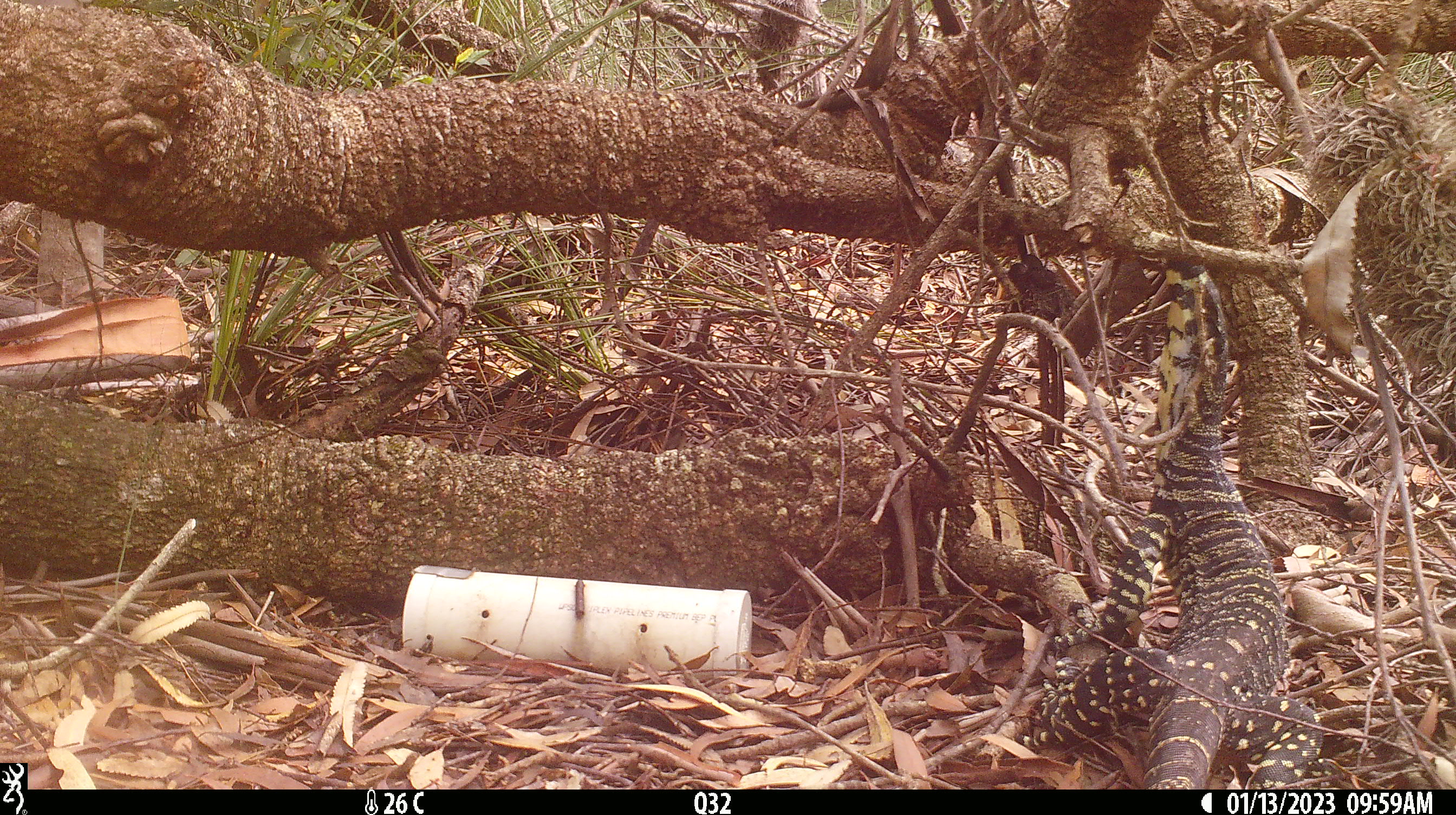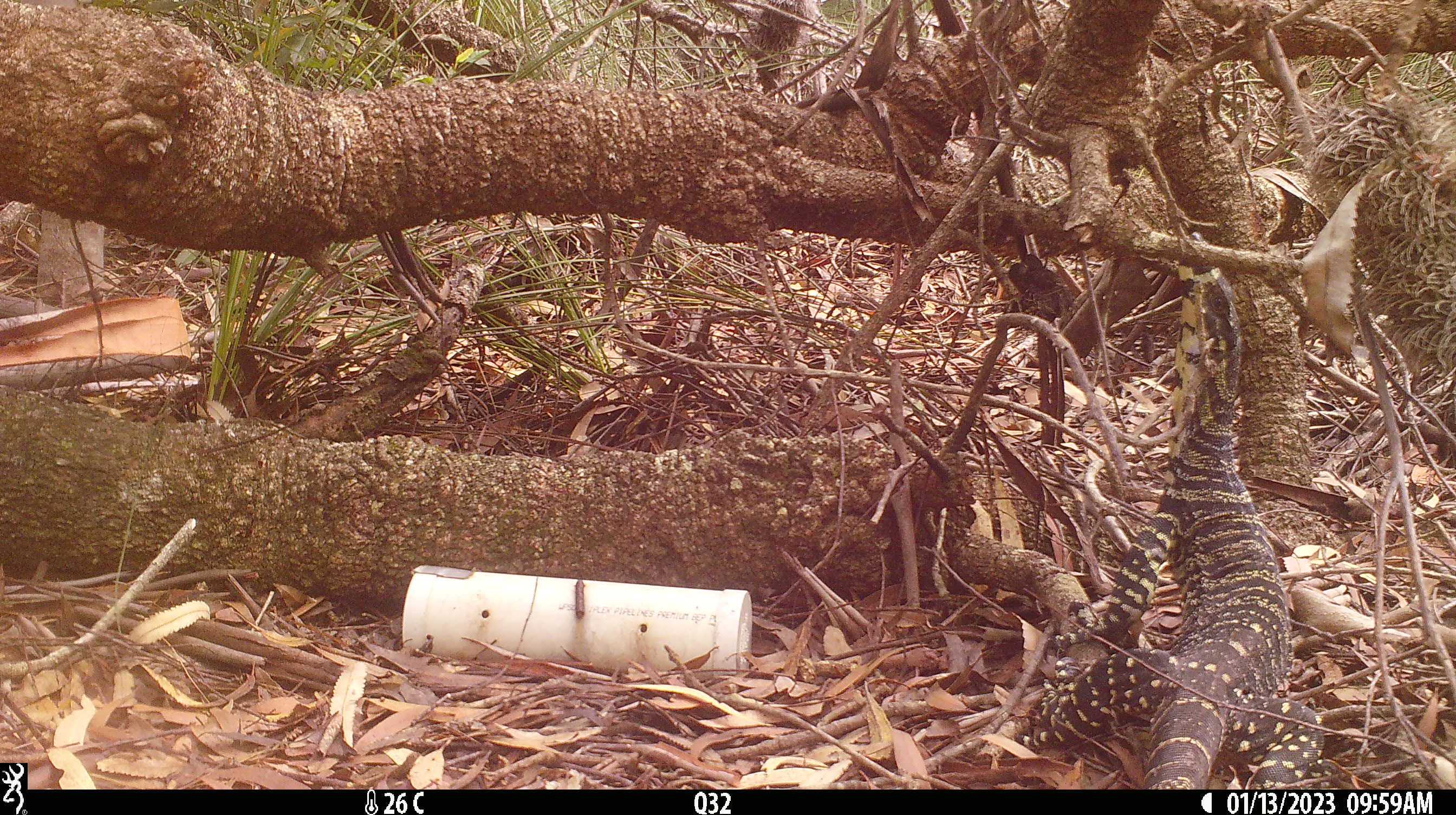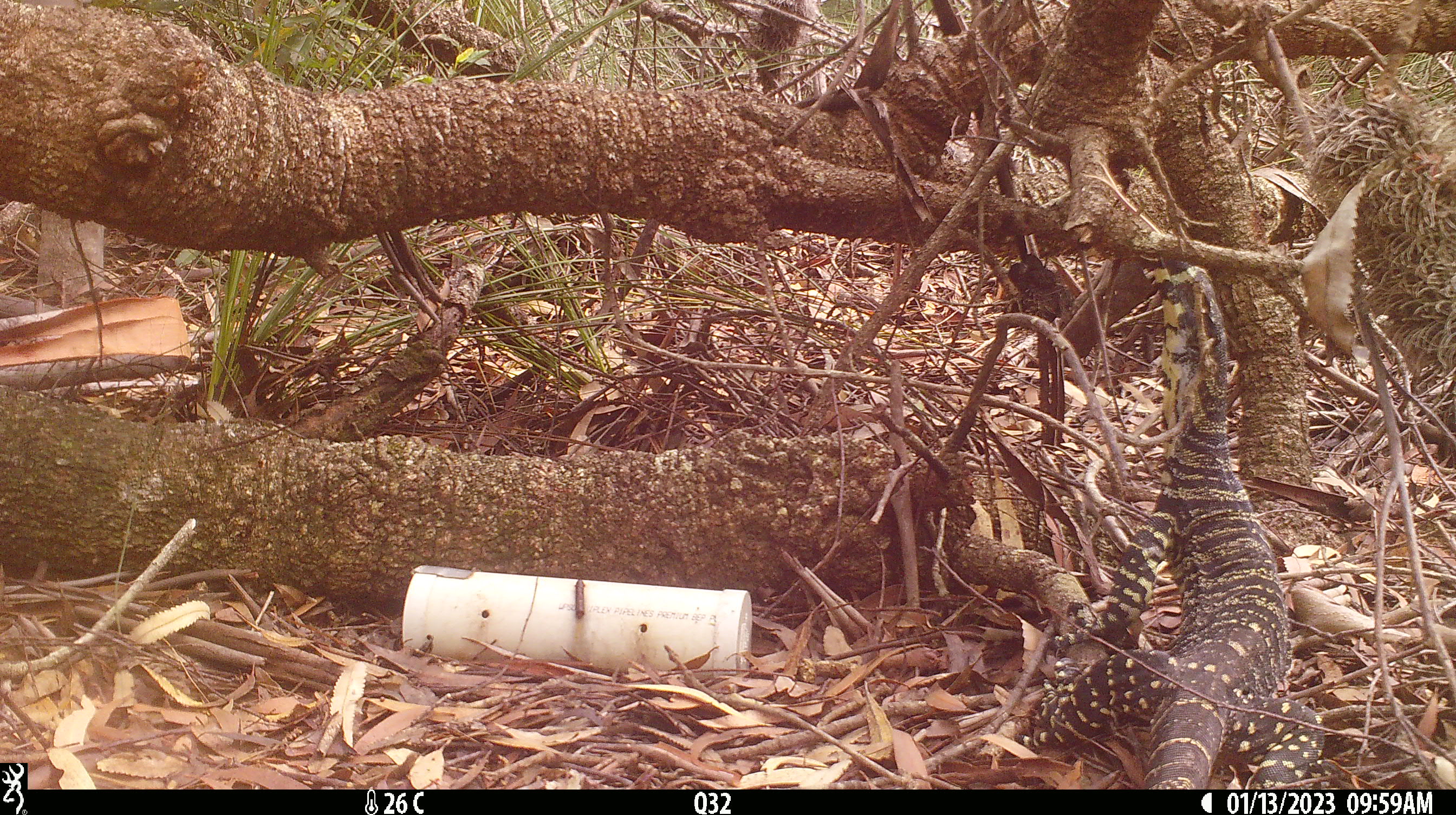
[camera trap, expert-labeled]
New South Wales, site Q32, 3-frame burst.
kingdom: Animalia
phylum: Chordata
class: Reptilia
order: Squamata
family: Varanidae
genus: Varanus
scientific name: Varanus varius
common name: lace monitor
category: goanna